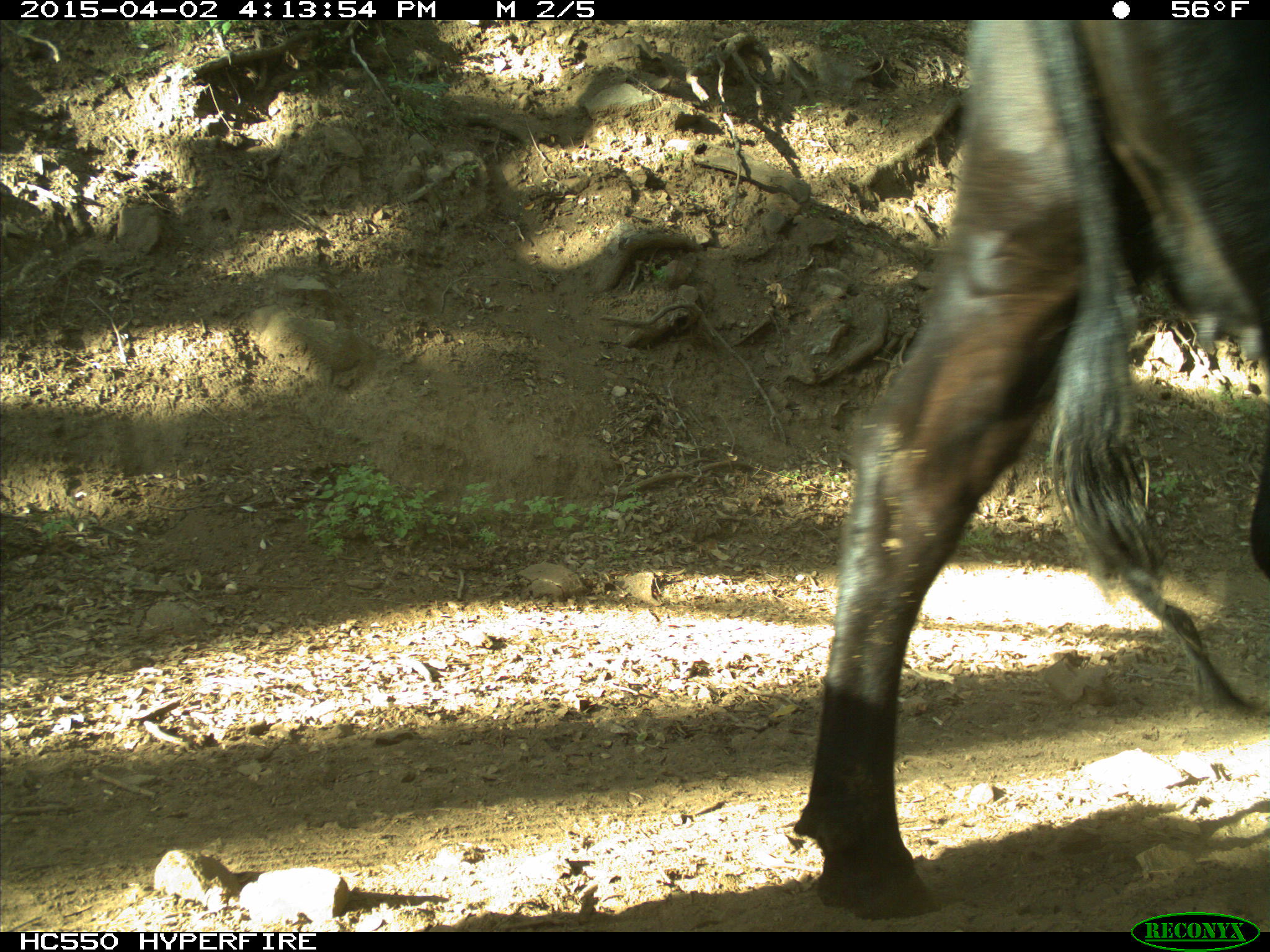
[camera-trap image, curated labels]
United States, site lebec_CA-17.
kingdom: Animalia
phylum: Chordata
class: Mammalia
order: Artiodactyla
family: Bovidae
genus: Bos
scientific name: Bos taurus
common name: domestic cow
Bos taurus (domestic cow).